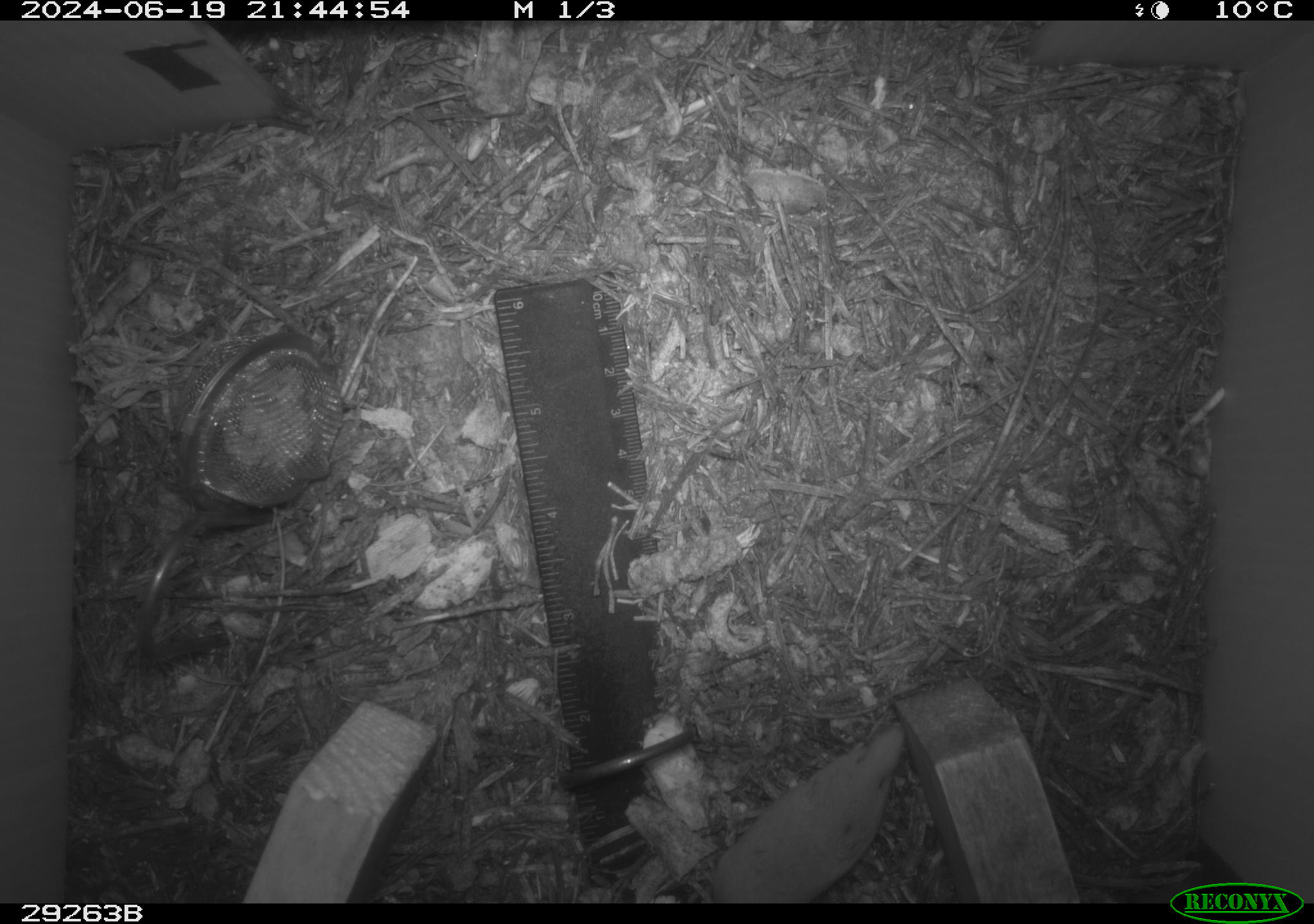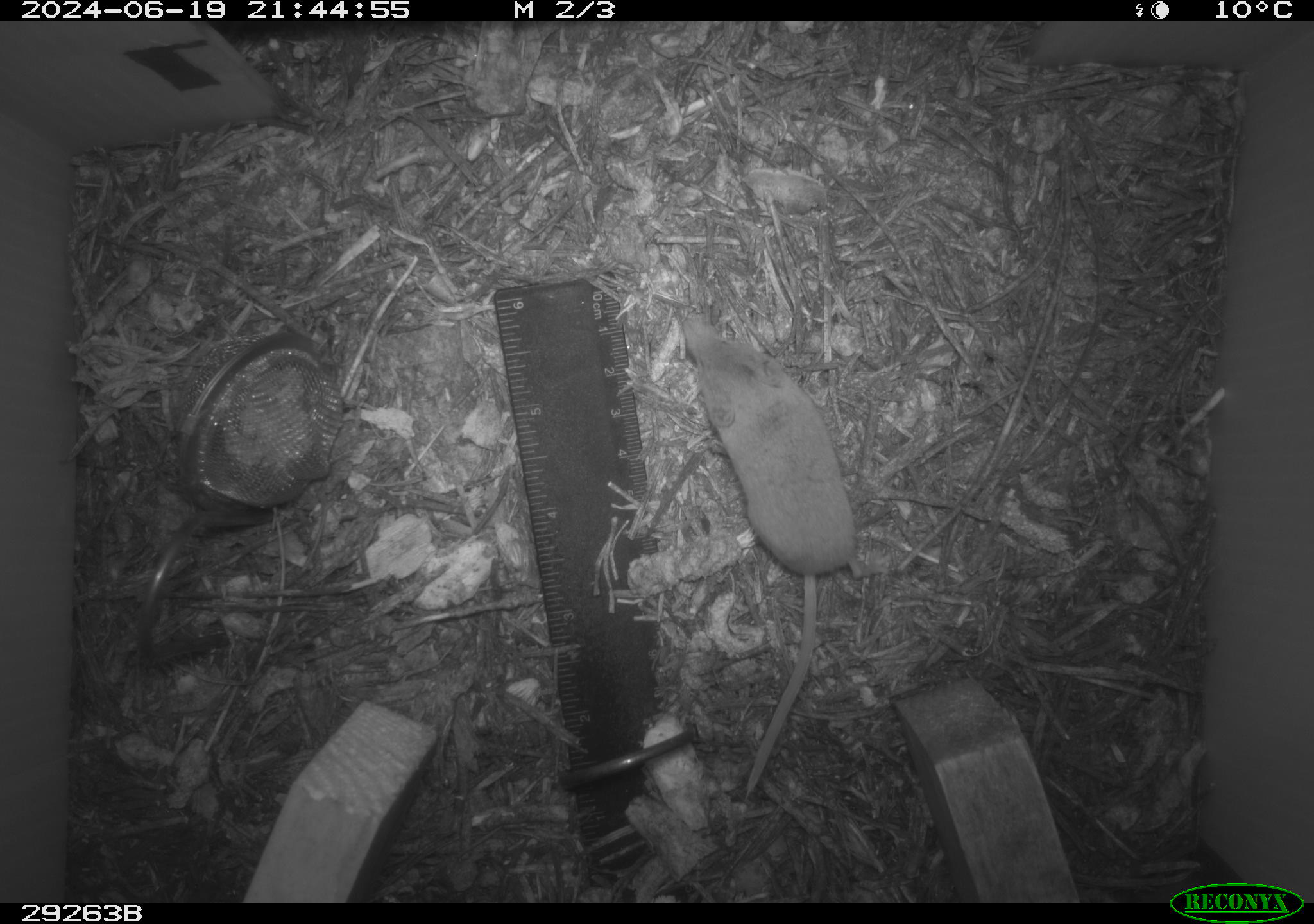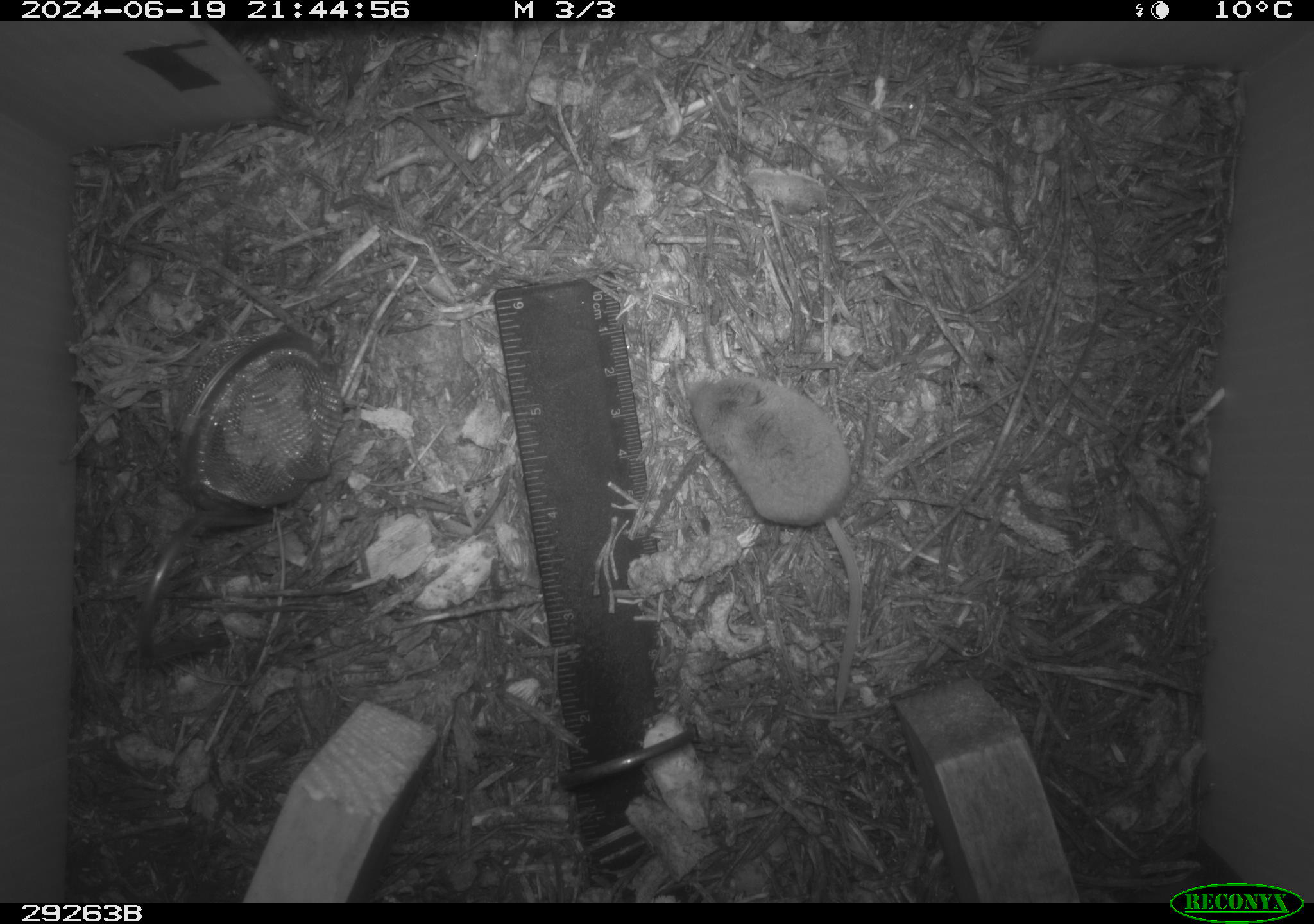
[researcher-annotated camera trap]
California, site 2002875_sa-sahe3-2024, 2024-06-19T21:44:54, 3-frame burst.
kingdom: Animalia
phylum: Chordata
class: Mammalia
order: Eulipotyphla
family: Soricidae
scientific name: Soricidae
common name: shrews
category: soricidae family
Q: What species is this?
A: Soricidae family (shrews) (Soricidae).